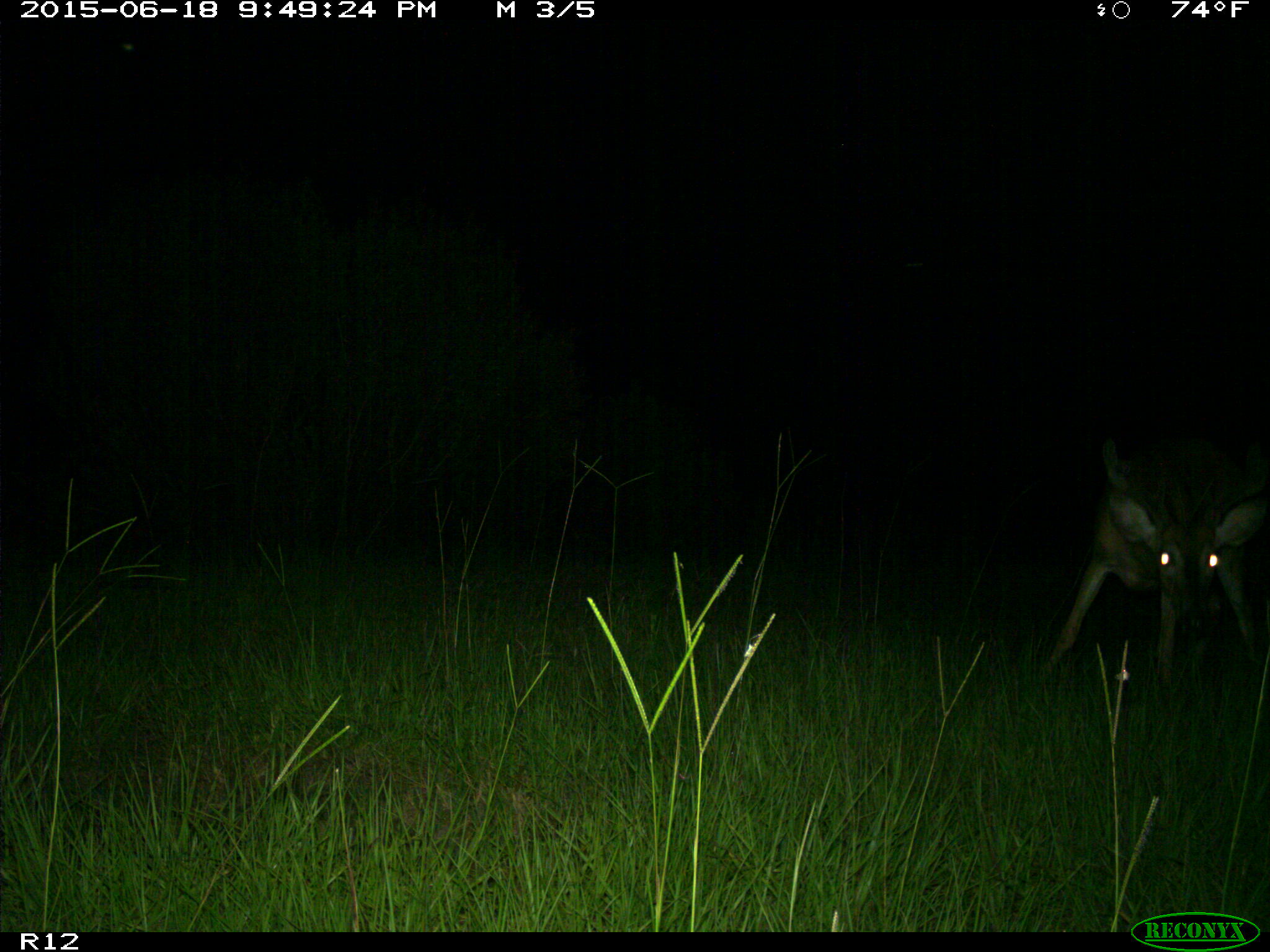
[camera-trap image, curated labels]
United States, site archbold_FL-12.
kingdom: Animalia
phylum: Chordata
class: Mammalia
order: Artiodactyla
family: Cervidae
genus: Odocoileus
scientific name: Odocoileus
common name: deer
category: unidentified deer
Unidentified deer (deer) (Odocoileus).